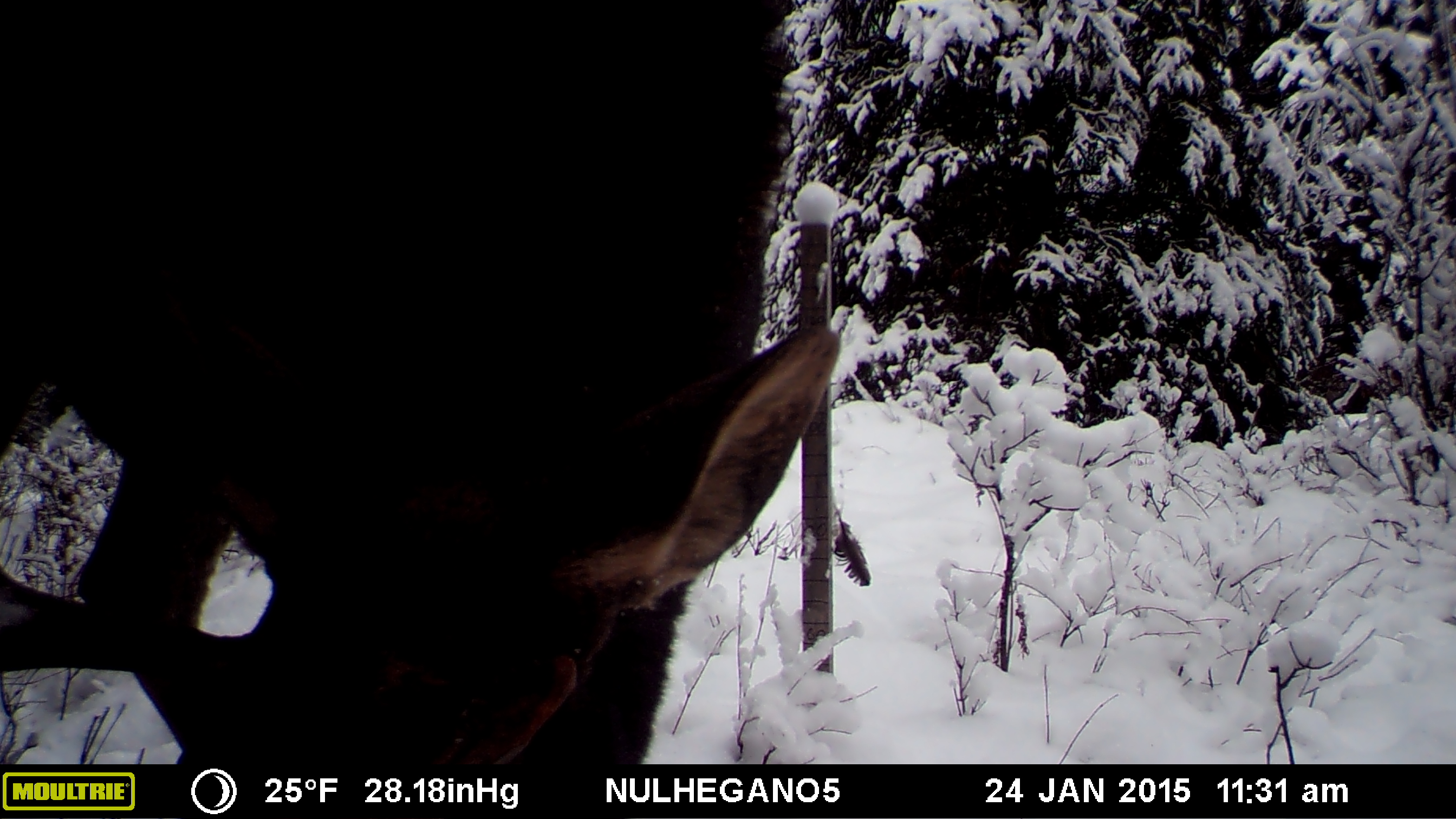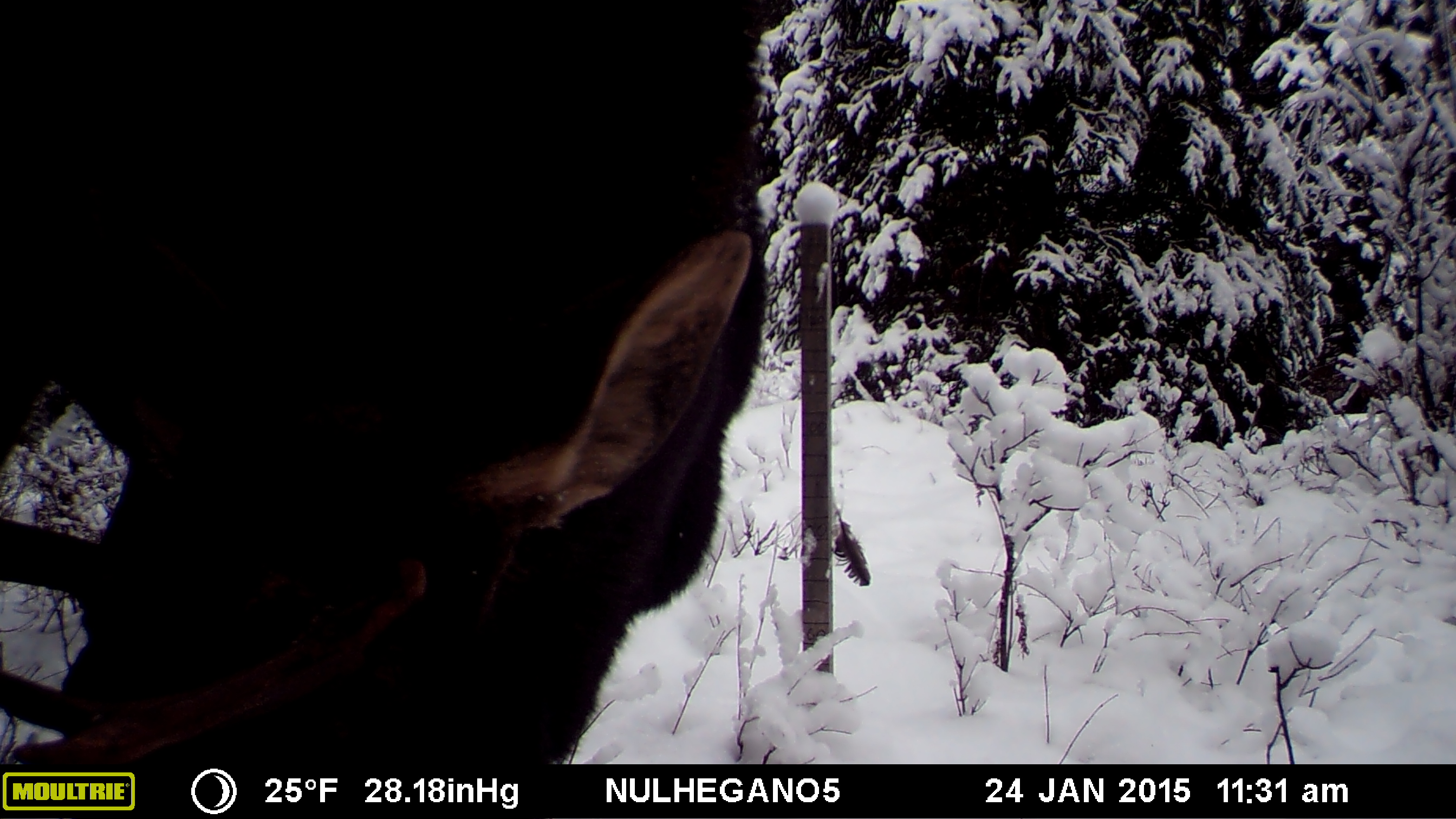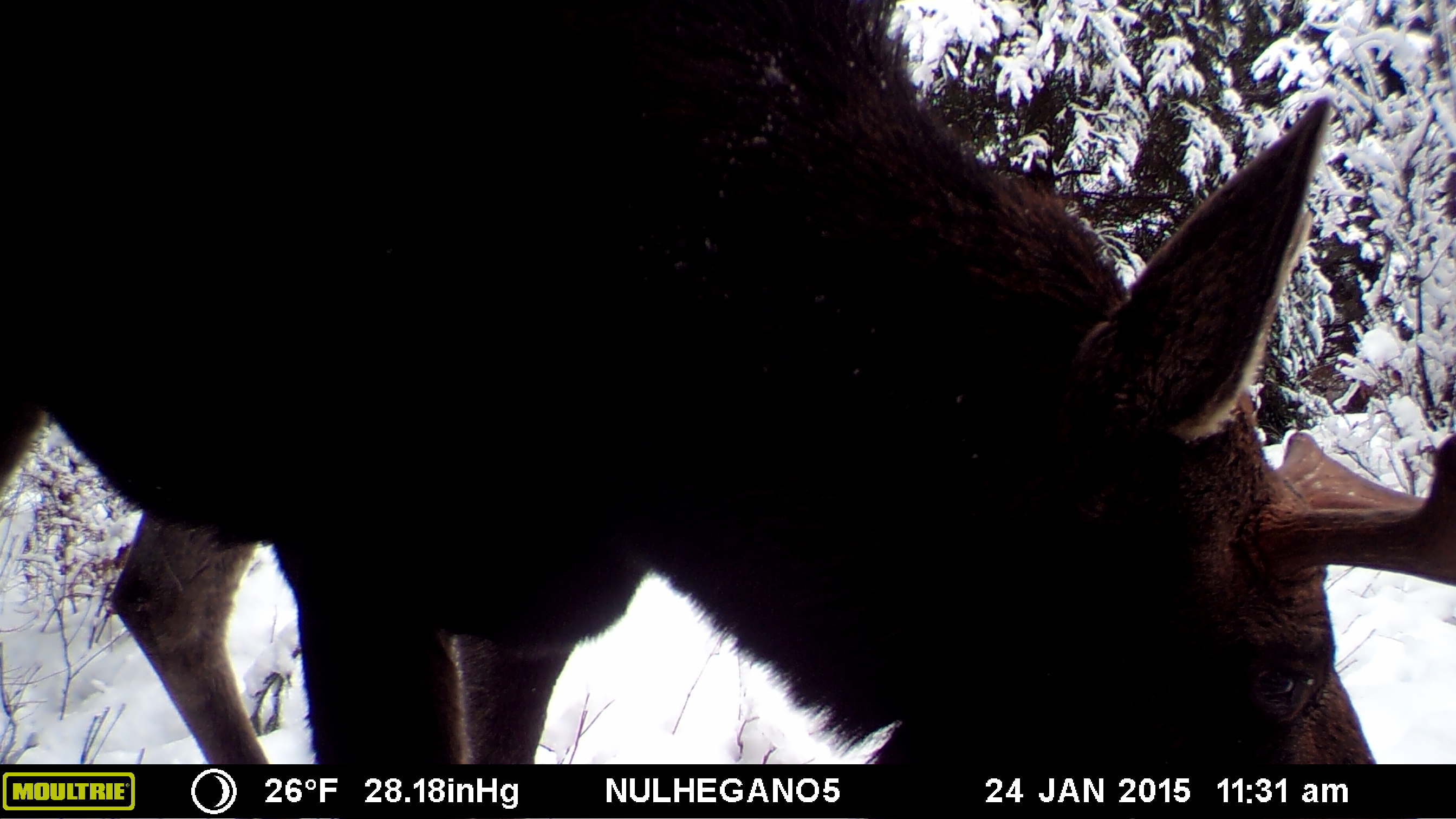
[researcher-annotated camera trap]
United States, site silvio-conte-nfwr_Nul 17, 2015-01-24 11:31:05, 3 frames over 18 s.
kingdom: Animalia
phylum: Chordata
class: Mammalia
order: Artiodactyla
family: Cervidae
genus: Alces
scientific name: Alces alces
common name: moose